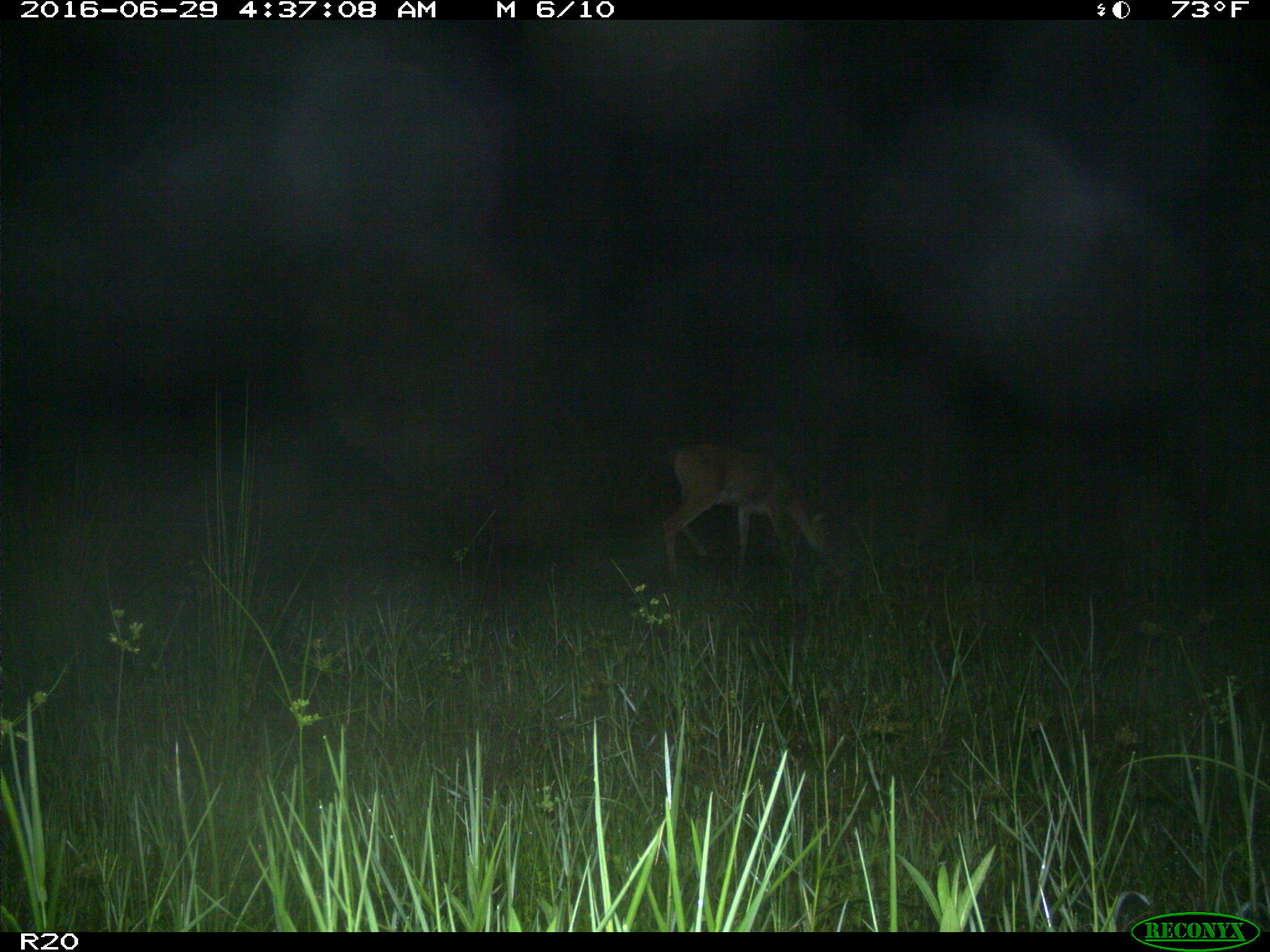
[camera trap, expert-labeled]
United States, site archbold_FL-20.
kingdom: Animalia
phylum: Chordata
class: Mammalia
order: Artiodactyla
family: Cervidae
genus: Odocoileus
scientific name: Odocoileus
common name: deer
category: unidentified deer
Unidentified deer (deer) (Odocoileus).